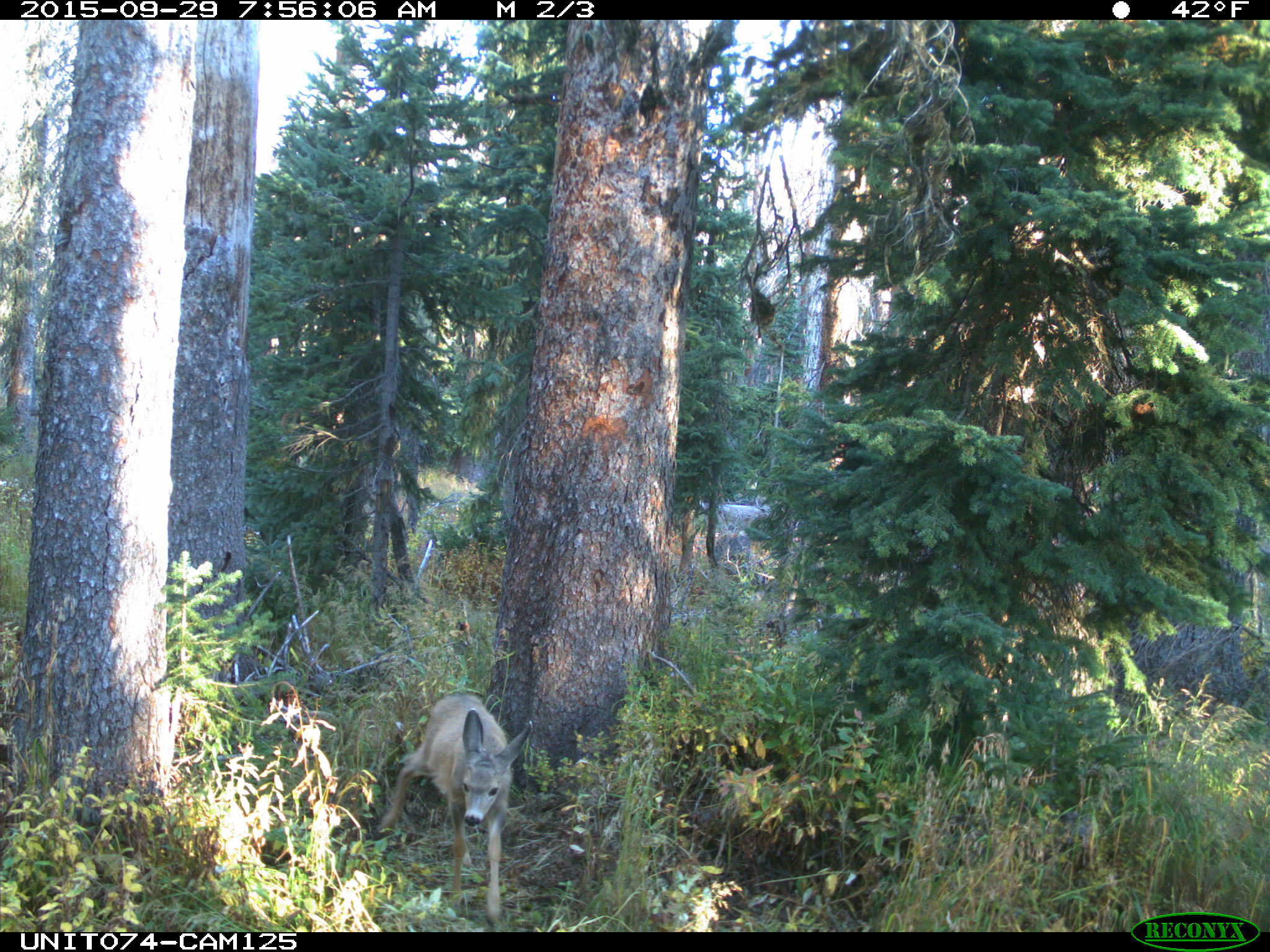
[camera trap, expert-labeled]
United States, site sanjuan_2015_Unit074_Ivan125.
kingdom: Animalia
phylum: Chordata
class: Mammalia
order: Artiodactyla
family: Cervidae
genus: Odocoileus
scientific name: Odocoileus hemionus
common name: mule deer